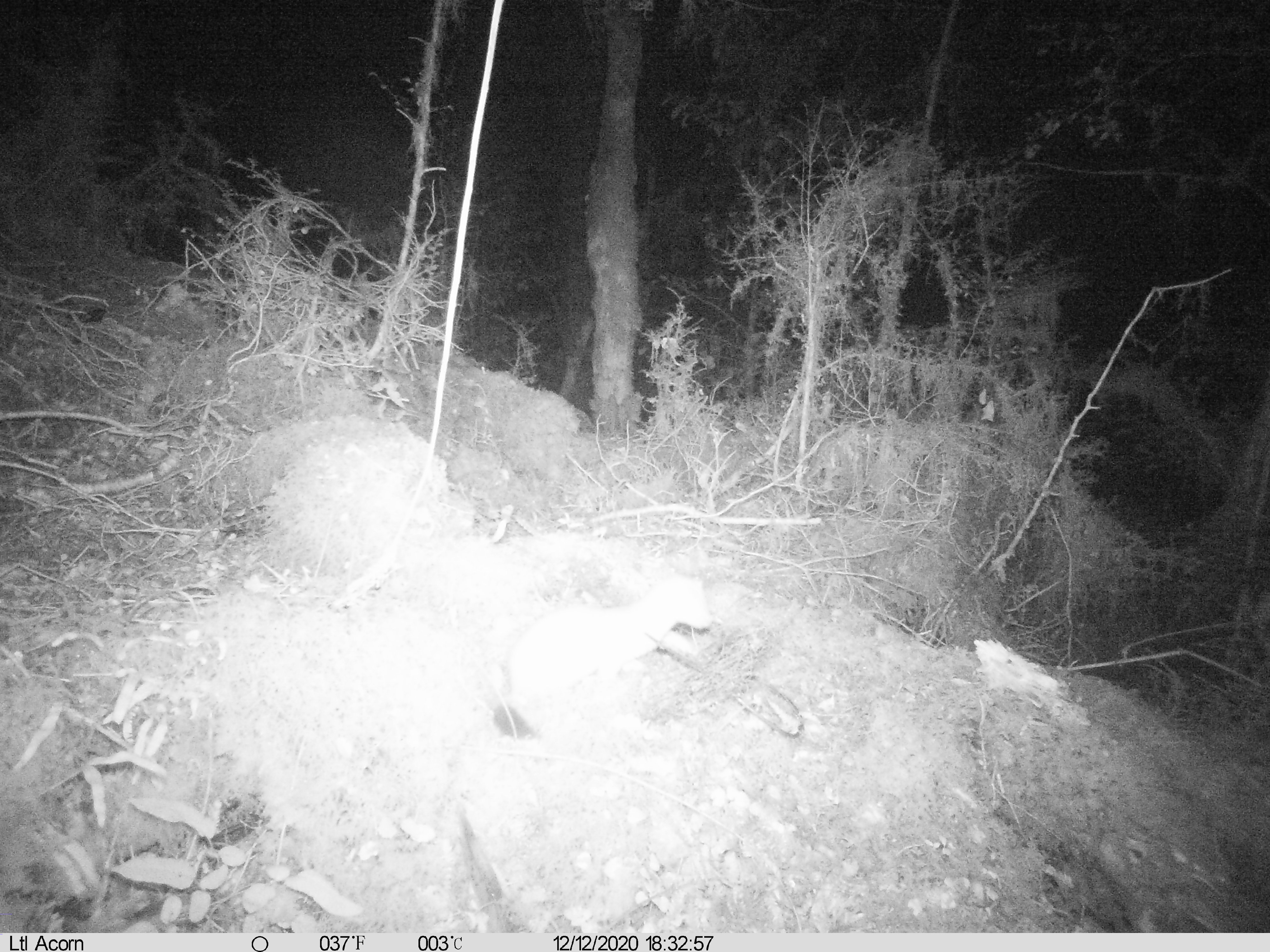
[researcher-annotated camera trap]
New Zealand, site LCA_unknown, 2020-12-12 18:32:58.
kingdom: Animalia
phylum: Chordata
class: Mammalia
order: Carnivora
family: Mustelidae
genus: Mustela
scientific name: Mustela erminea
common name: stoat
Stoat (Mustela erminea).